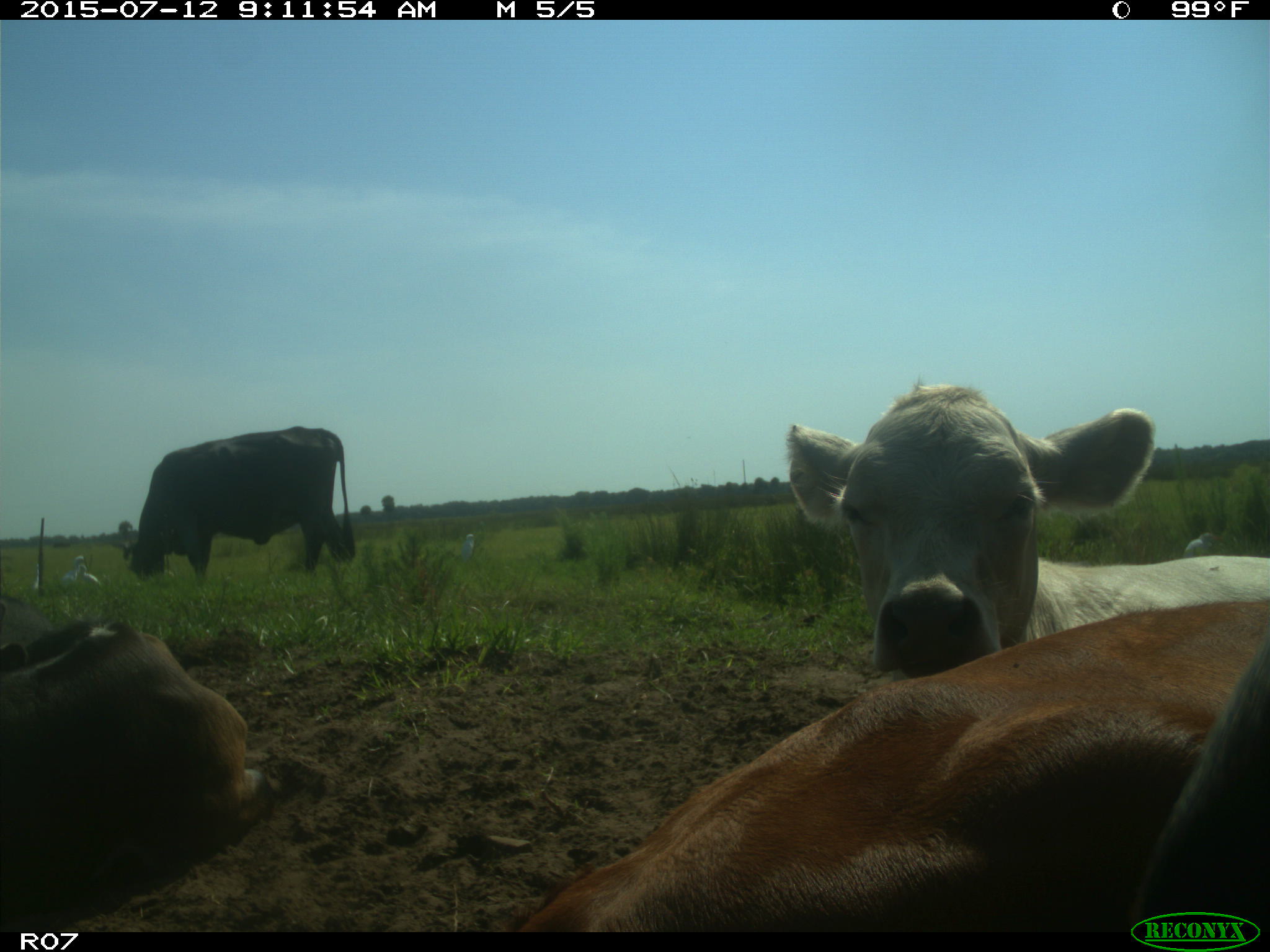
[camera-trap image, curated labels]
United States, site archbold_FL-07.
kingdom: Animalia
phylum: Chordata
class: Mammalia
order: Artiodactyla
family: Bovidae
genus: Bos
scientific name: Bos taurus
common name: domestic cow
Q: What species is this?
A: Bos taurus (domestic cow).